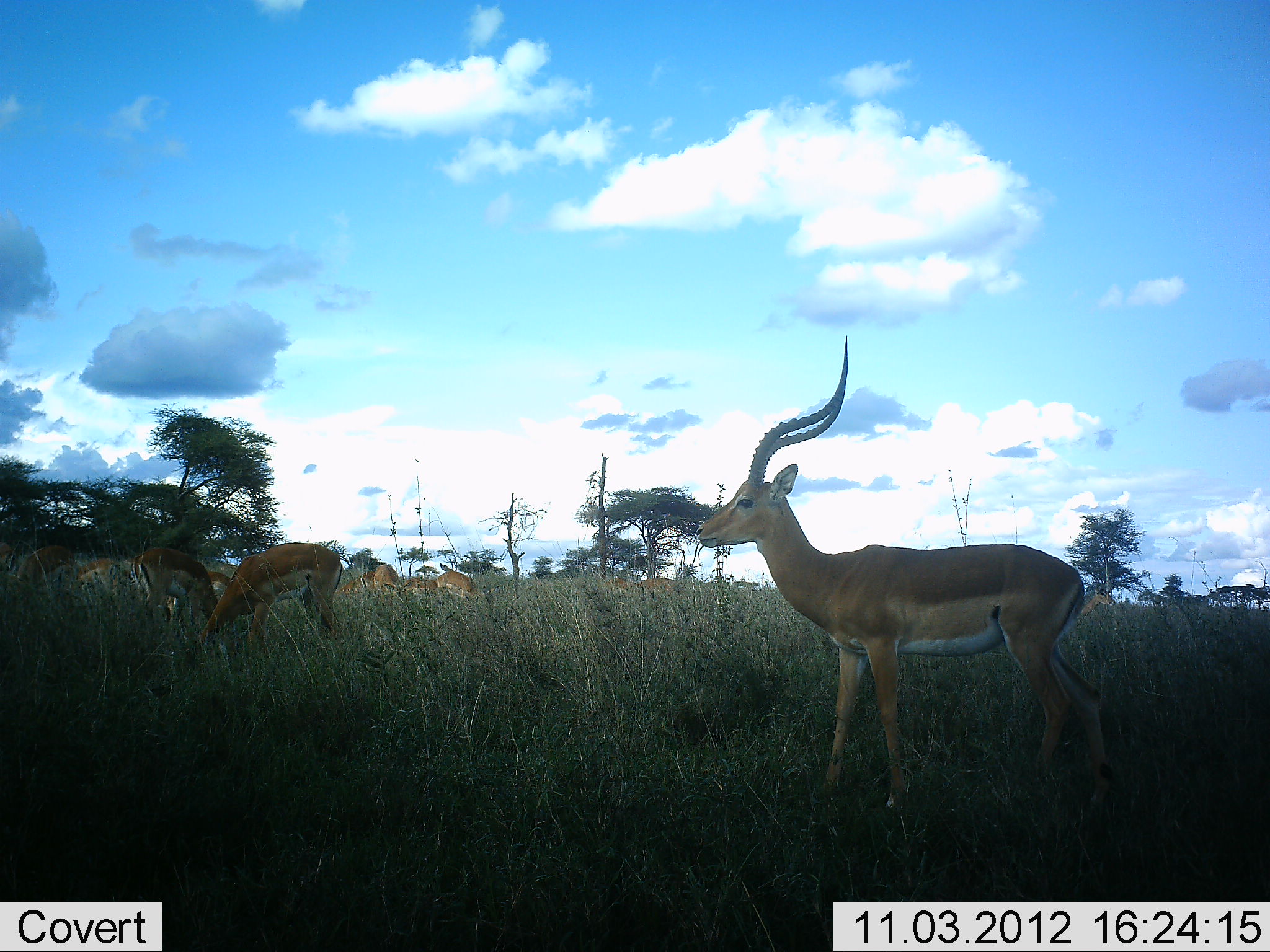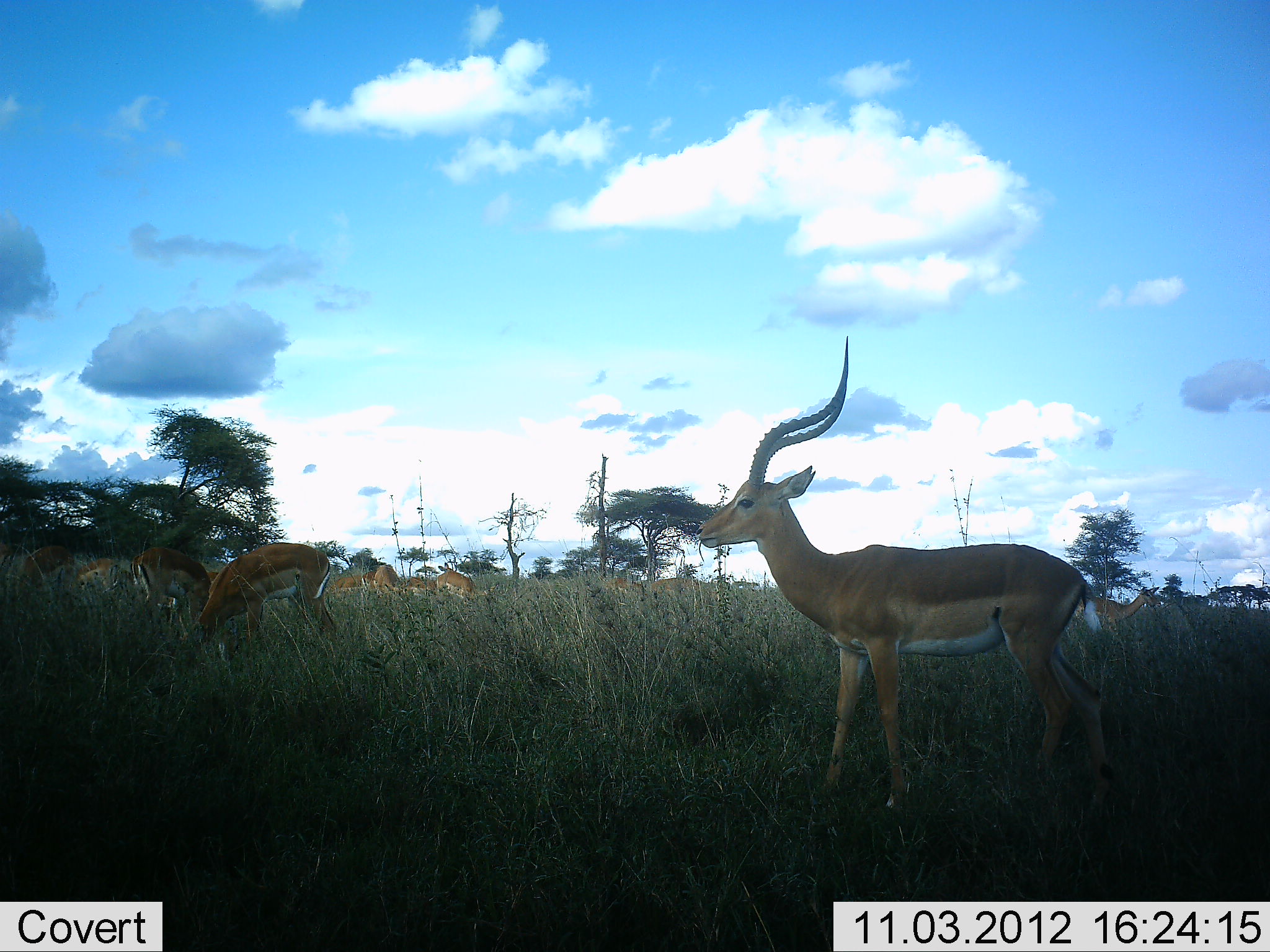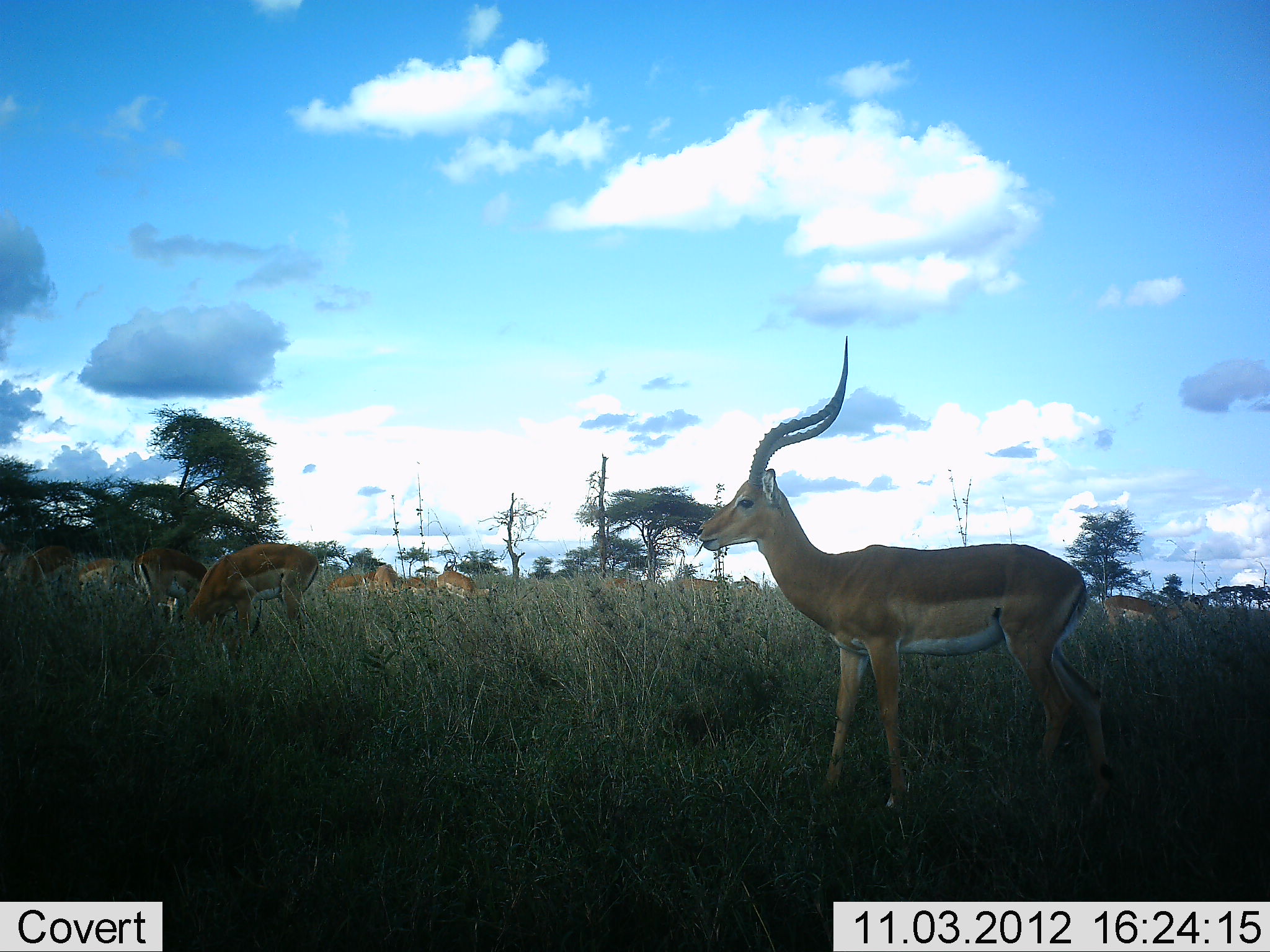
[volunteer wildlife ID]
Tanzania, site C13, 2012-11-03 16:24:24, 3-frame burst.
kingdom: Animalia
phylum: Chordata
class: Mammalia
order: Artiodactyla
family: Bovidae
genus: Aepyceros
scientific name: Aepyceros melampus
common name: impala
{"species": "impala (Aepyceros melampus)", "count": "11-50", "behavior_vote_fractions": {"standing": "90%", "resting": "0%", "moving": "10%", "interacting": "0%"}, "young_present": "0%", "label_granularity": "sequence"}